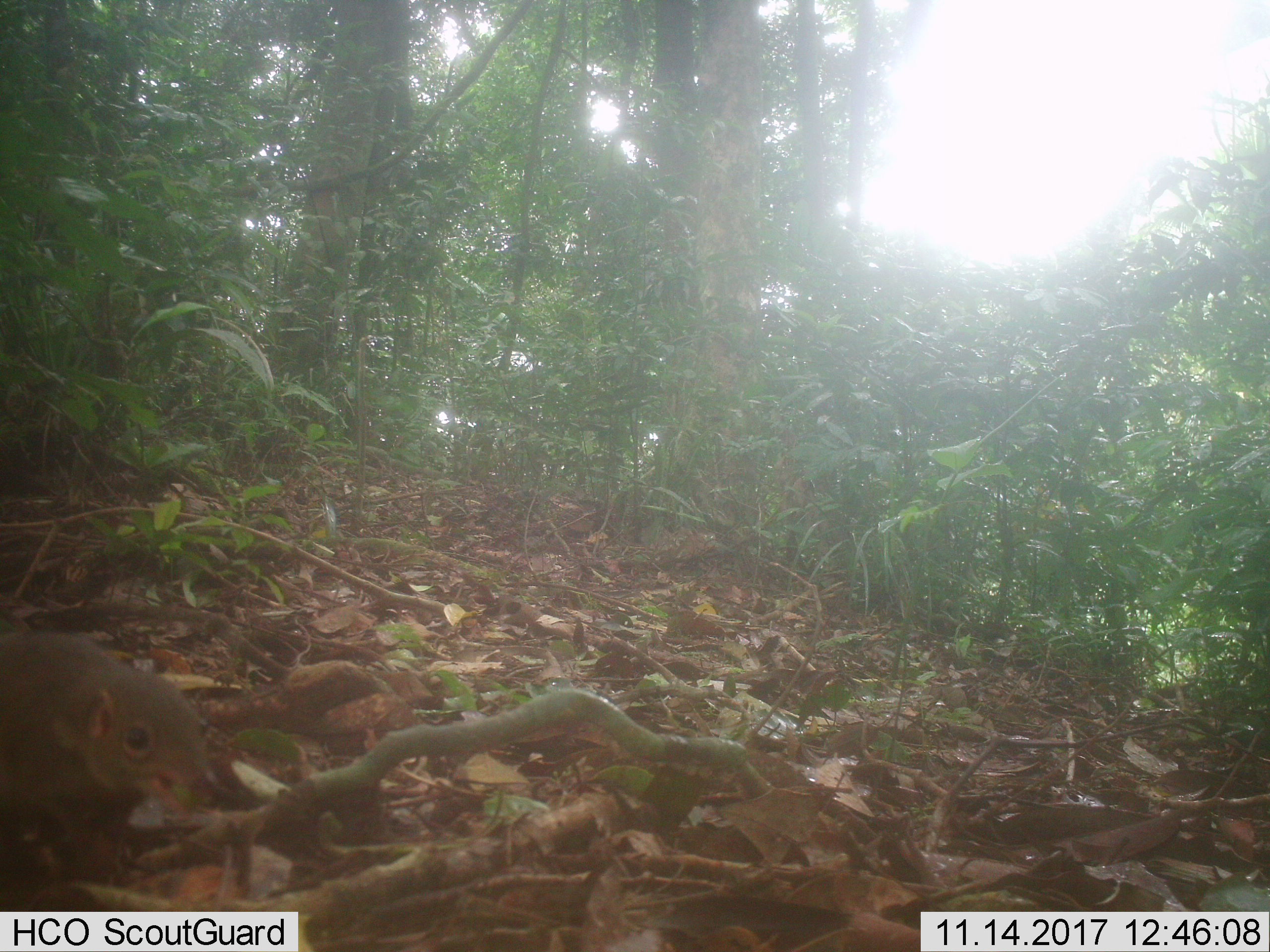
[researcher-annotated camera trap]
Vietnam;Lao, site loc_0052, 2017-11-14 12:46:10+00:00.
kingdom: Animalia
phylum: Chordata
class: Mammalia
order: Rodentia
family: Sciuridae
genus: Dremomys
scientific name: Dremomys rufigenis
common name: red-cheeked squirrel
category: red cheeked squirrel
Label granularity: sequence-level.